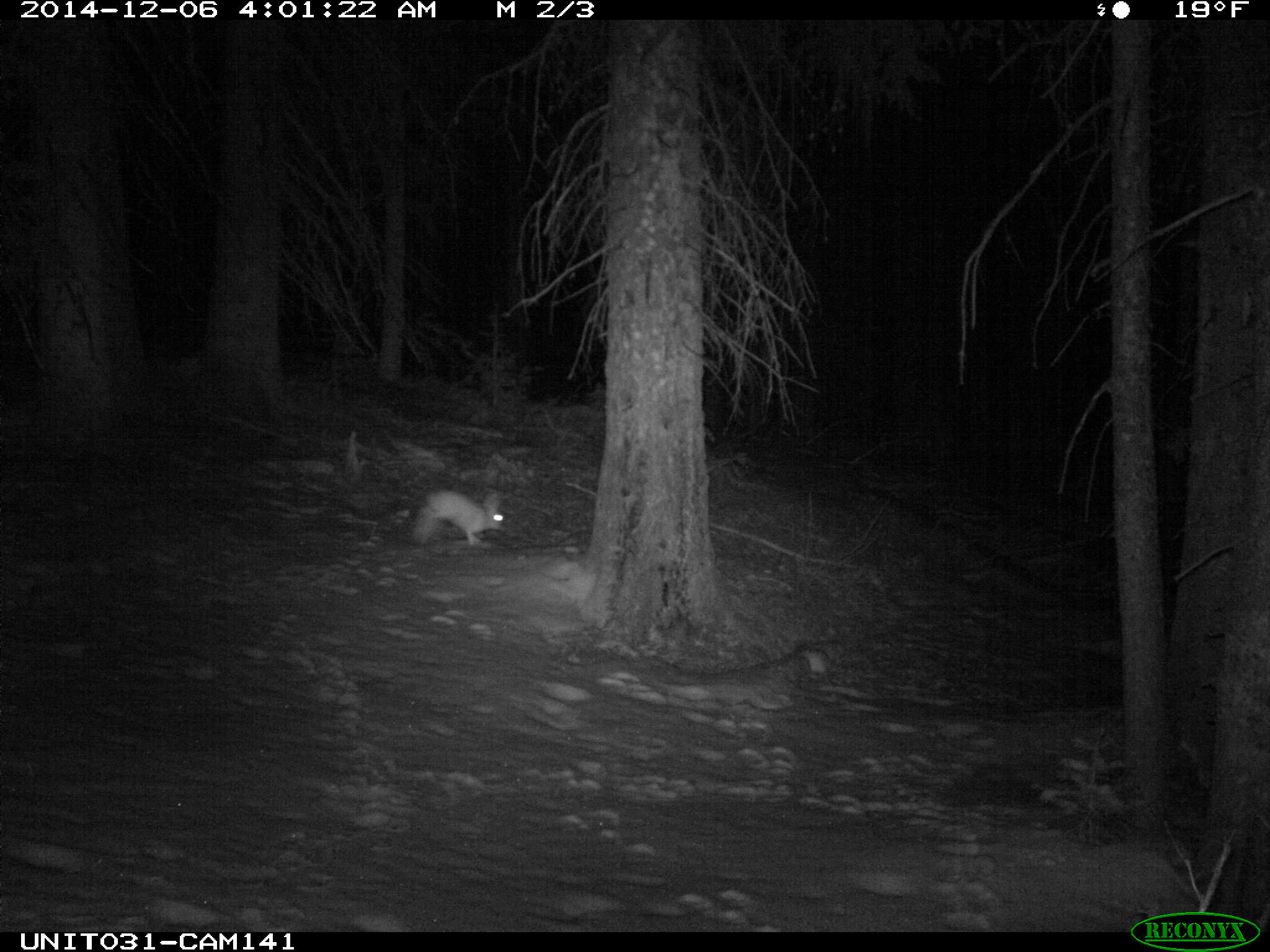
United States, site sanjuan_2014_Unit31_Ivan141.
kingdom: Animalia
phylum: Chordata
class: Mammalia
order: Lagomorpha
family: Leporidae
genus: Lepus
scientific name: Lepus americanus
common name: snowshoe hare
Lepus americanus (snowshoe hare).